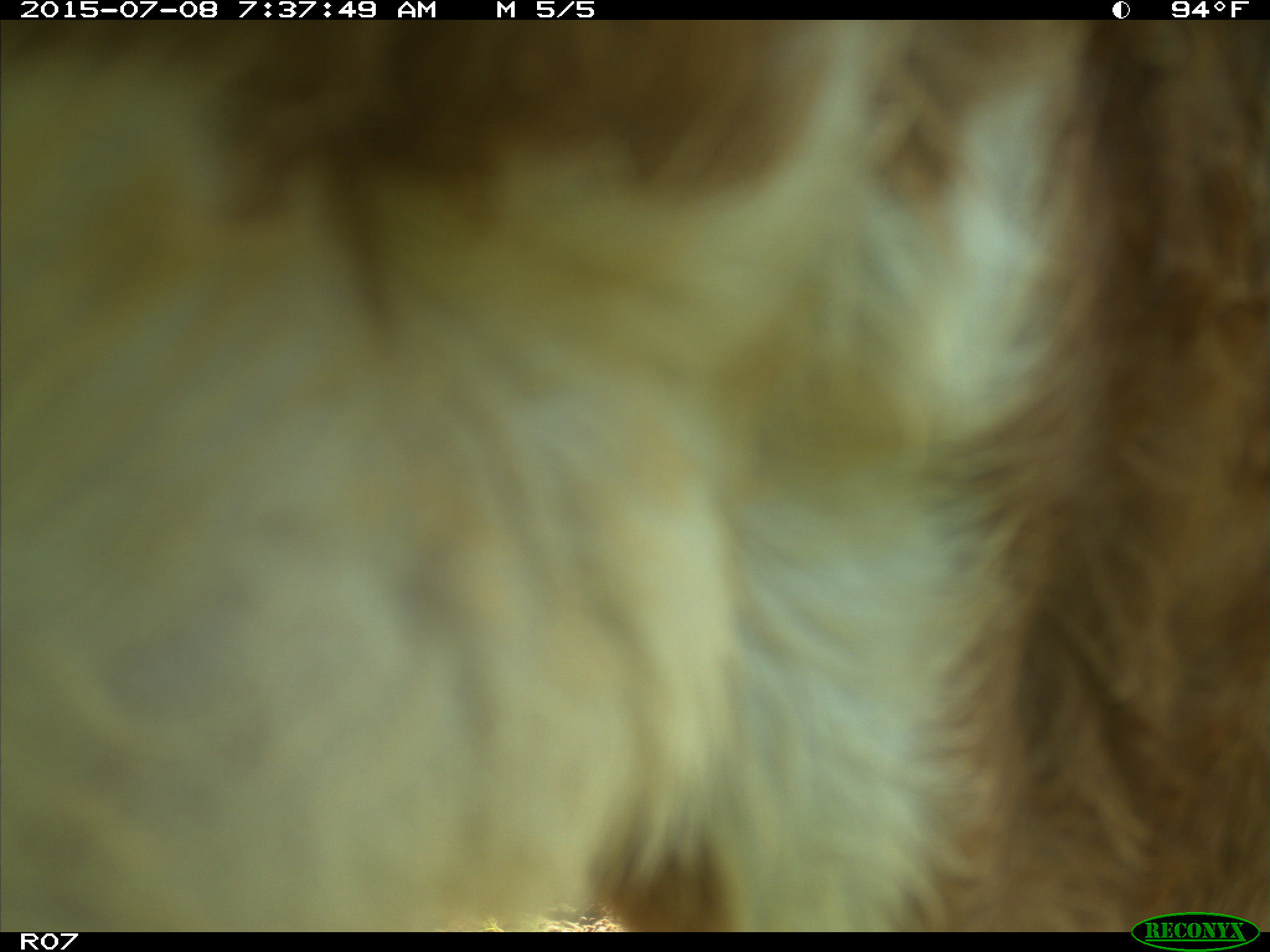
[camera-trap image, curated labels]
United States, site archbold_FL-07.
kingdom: Animalia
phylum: Chordata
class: Mammalia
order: Artiodactyla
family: Bovidae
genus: Bos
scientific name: Bos taurus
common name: domestic cow